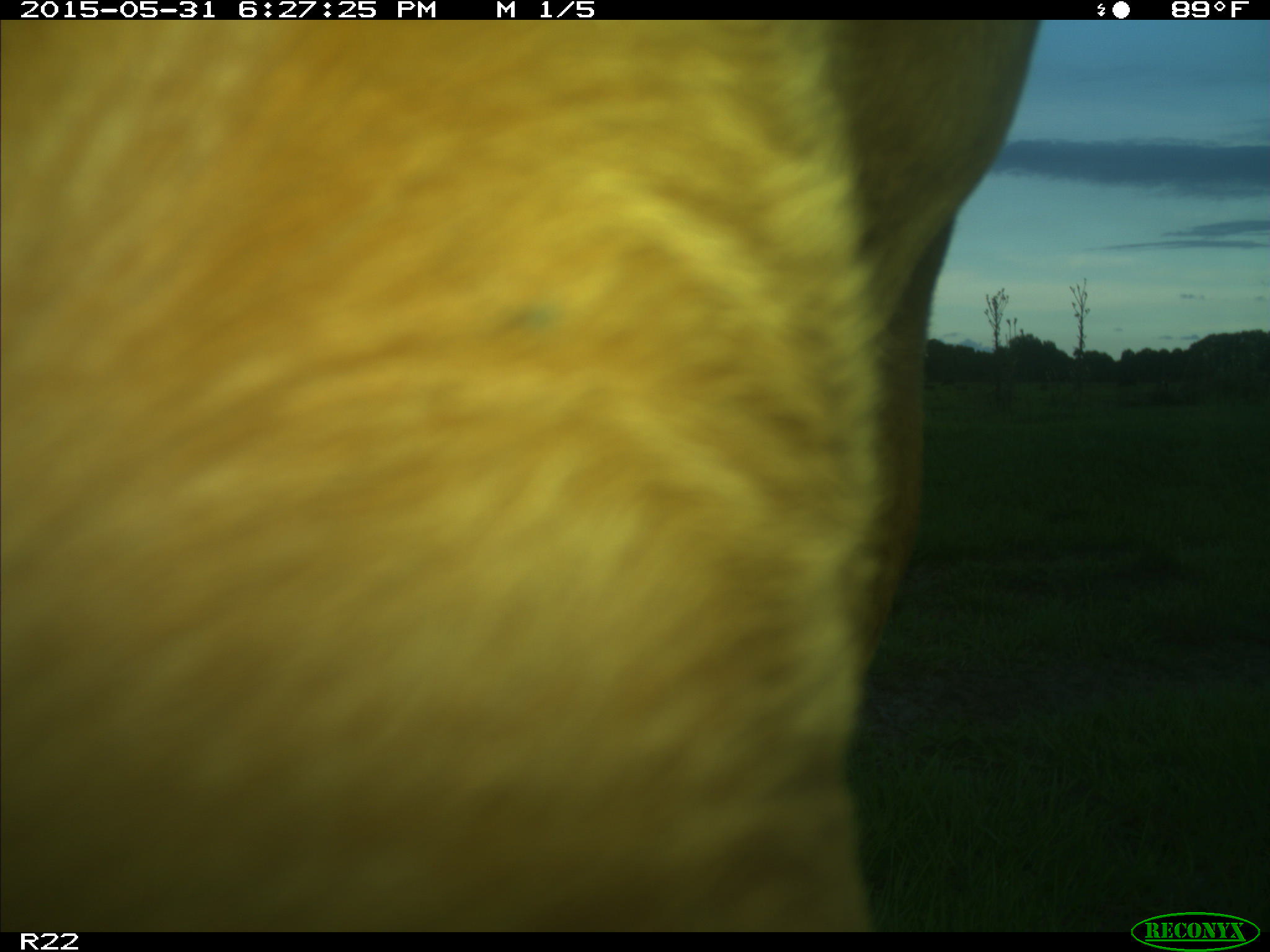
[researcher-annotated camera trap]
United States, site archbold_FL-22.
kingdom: Animalia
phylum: Chordata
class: Mammalia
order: Artiodactyla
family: Bovidae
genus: Bos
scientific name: Bos taurus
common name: domestic cow